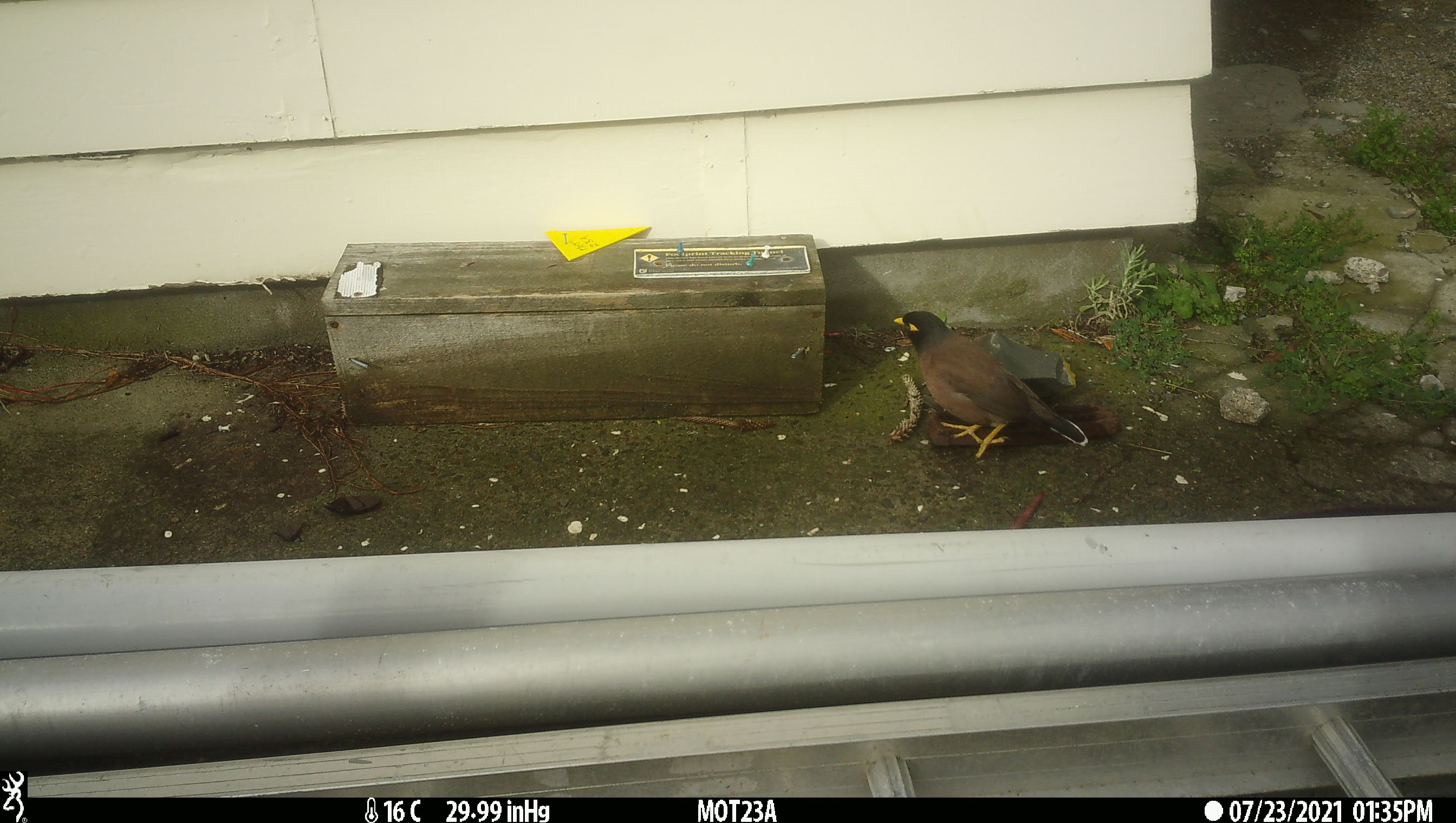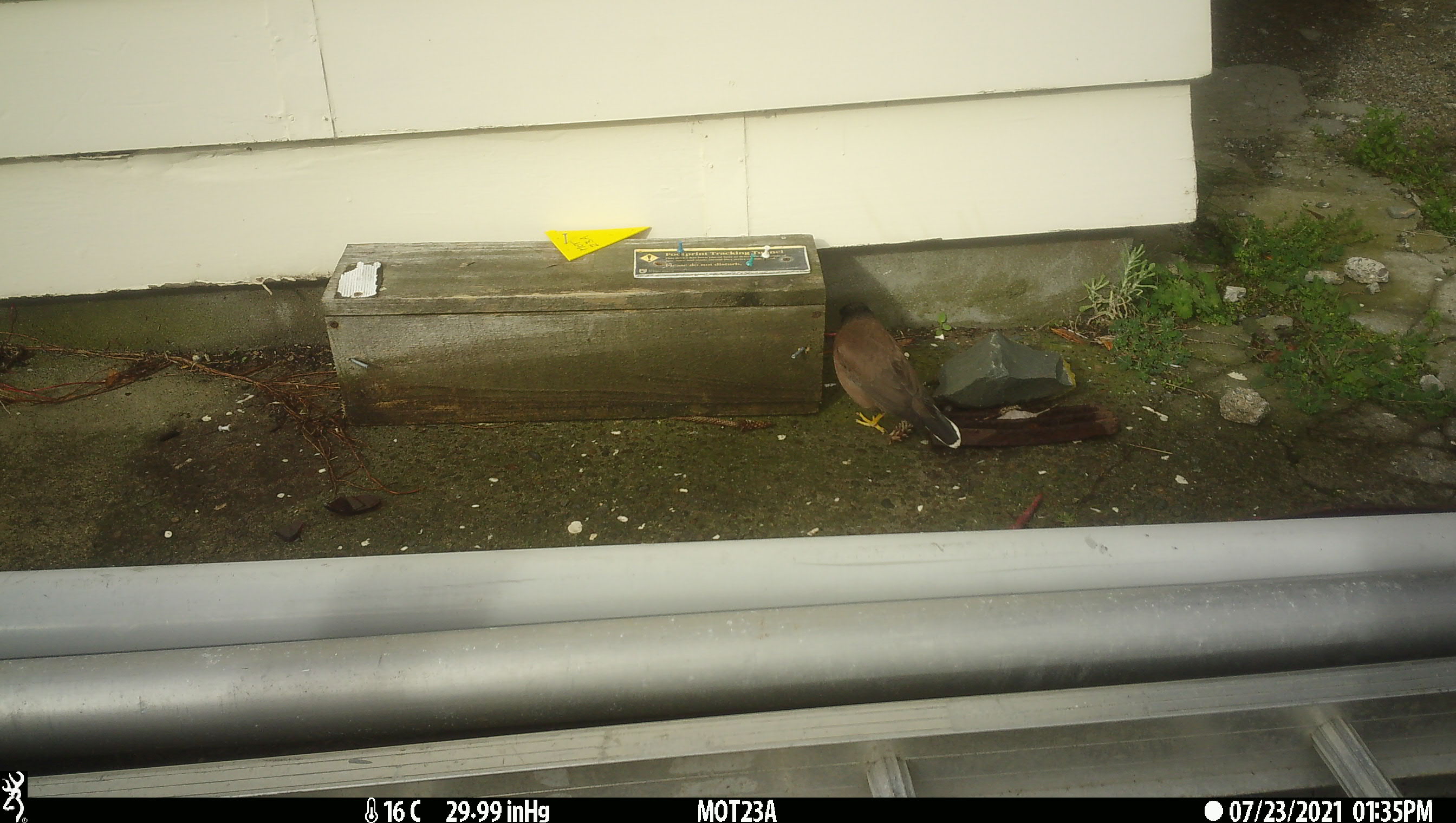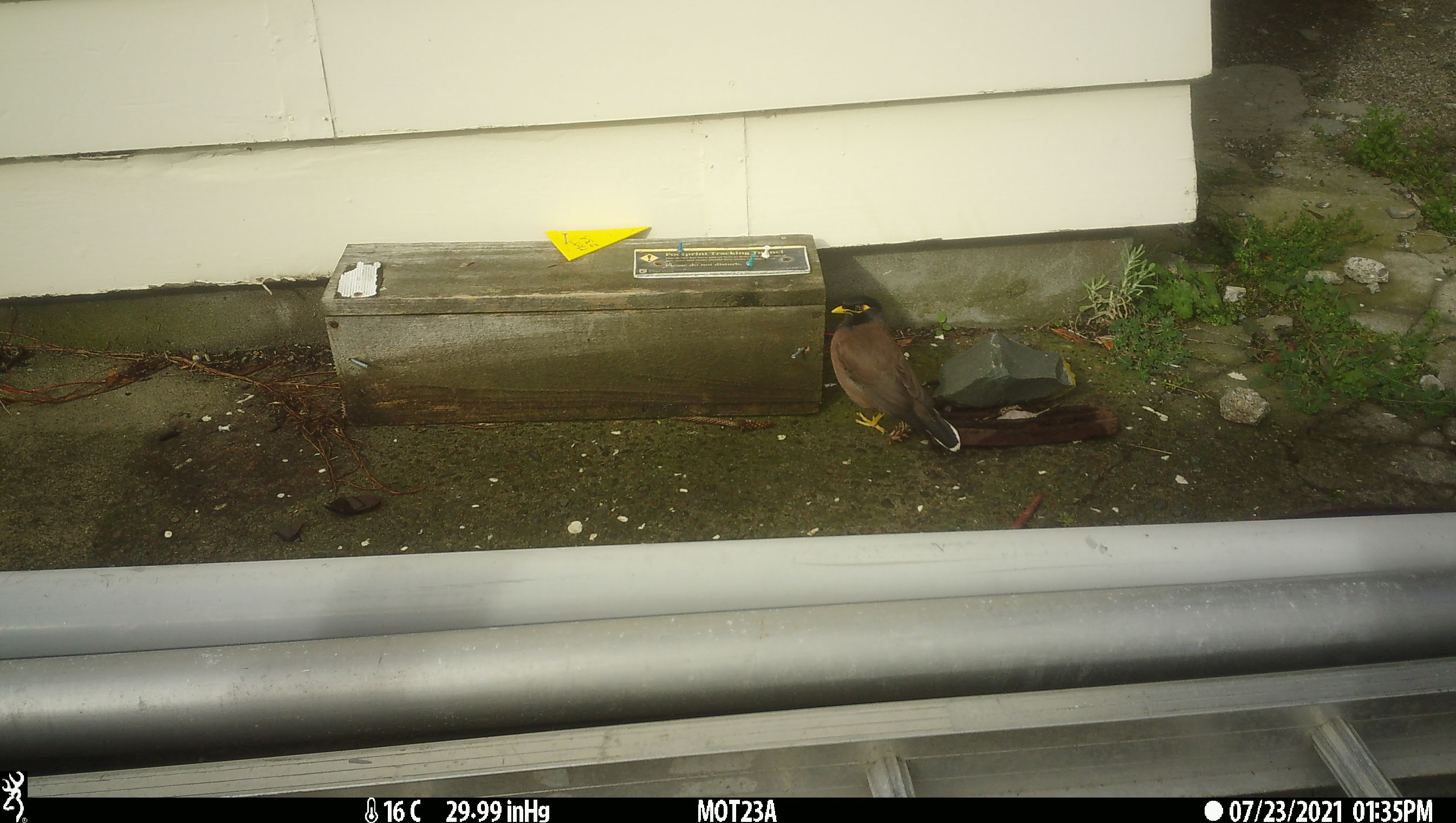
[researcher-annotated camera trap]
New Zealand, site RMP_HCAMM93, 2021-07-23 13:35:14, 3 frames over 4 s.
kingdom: Animalia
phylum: Chordata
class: Aves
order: Passeriformes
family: Sturnidae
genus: Acridotheres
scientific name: Acridotheres tristis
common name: common myna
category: myna